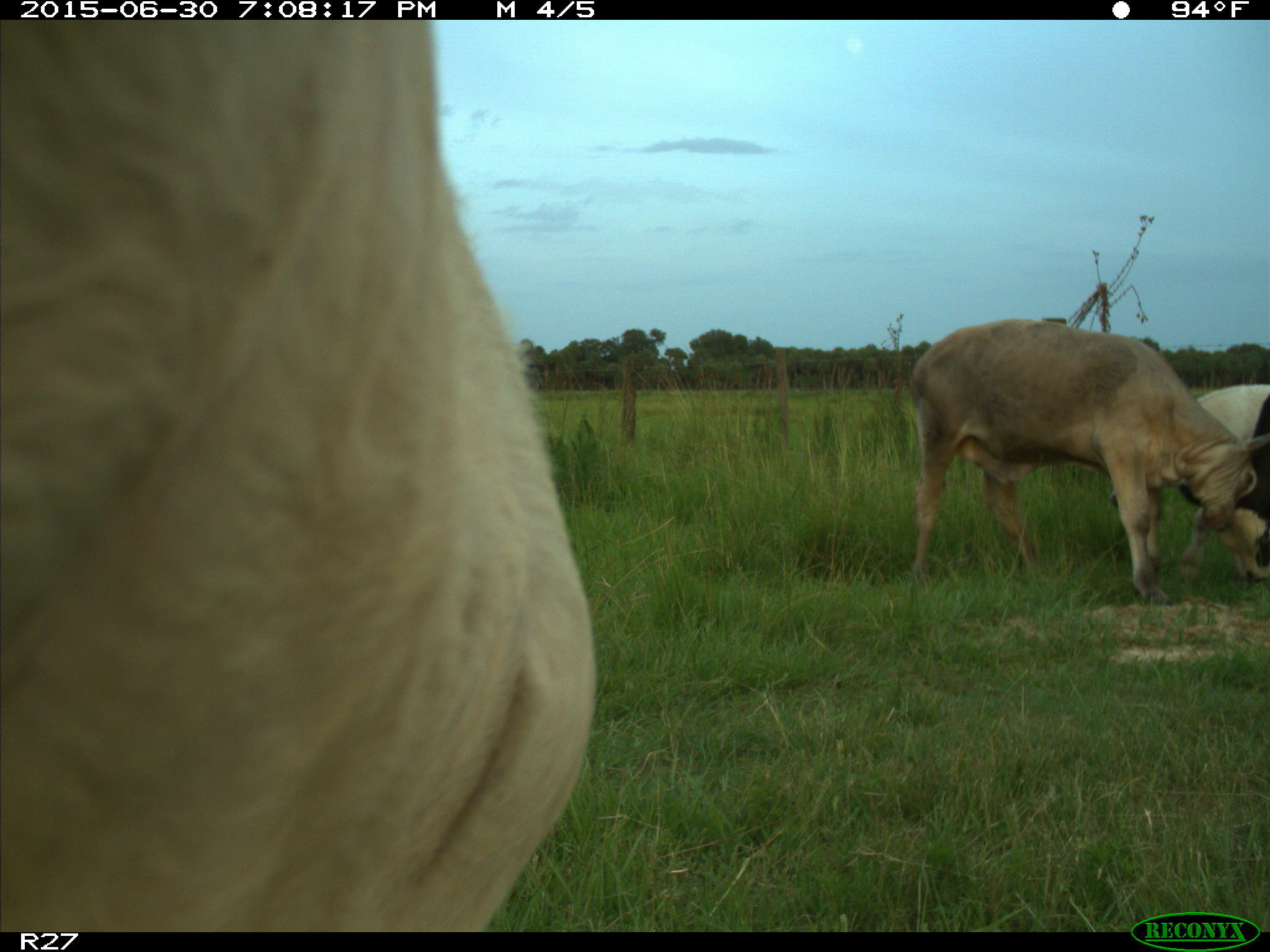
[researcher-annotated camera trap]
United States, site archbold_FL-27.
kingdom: Animalia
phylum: Chordata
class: Mammalia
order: Artiodactyla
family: Bovidae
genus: Bos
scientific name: Bos taurus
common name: domestic cow